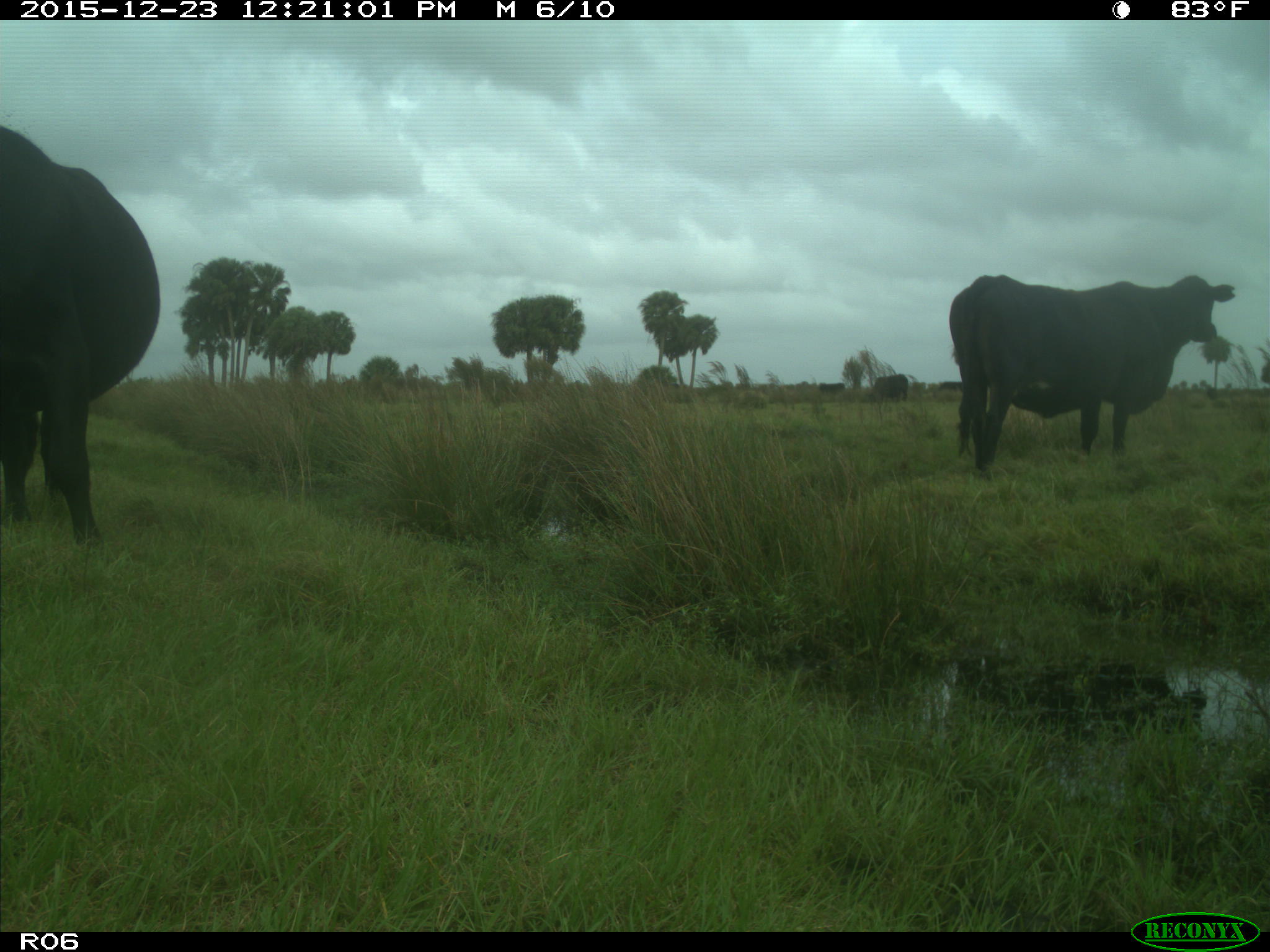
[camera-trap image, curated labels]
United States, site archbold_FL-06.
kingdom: Animalia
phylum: Chordata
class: Mammalia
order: Artiodactyla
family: Bovidae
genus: Bos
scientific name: Bos taurus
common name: domestic cow